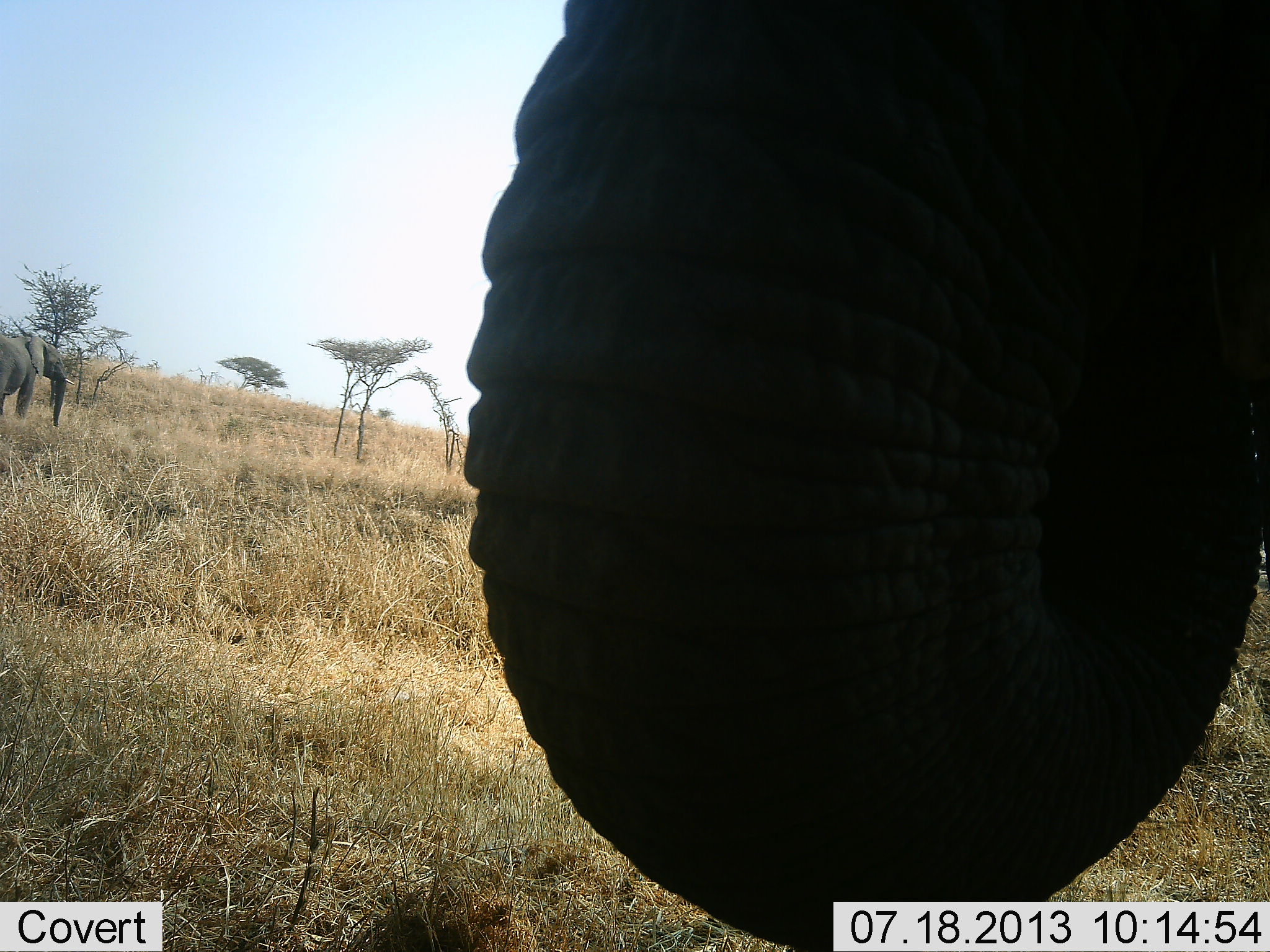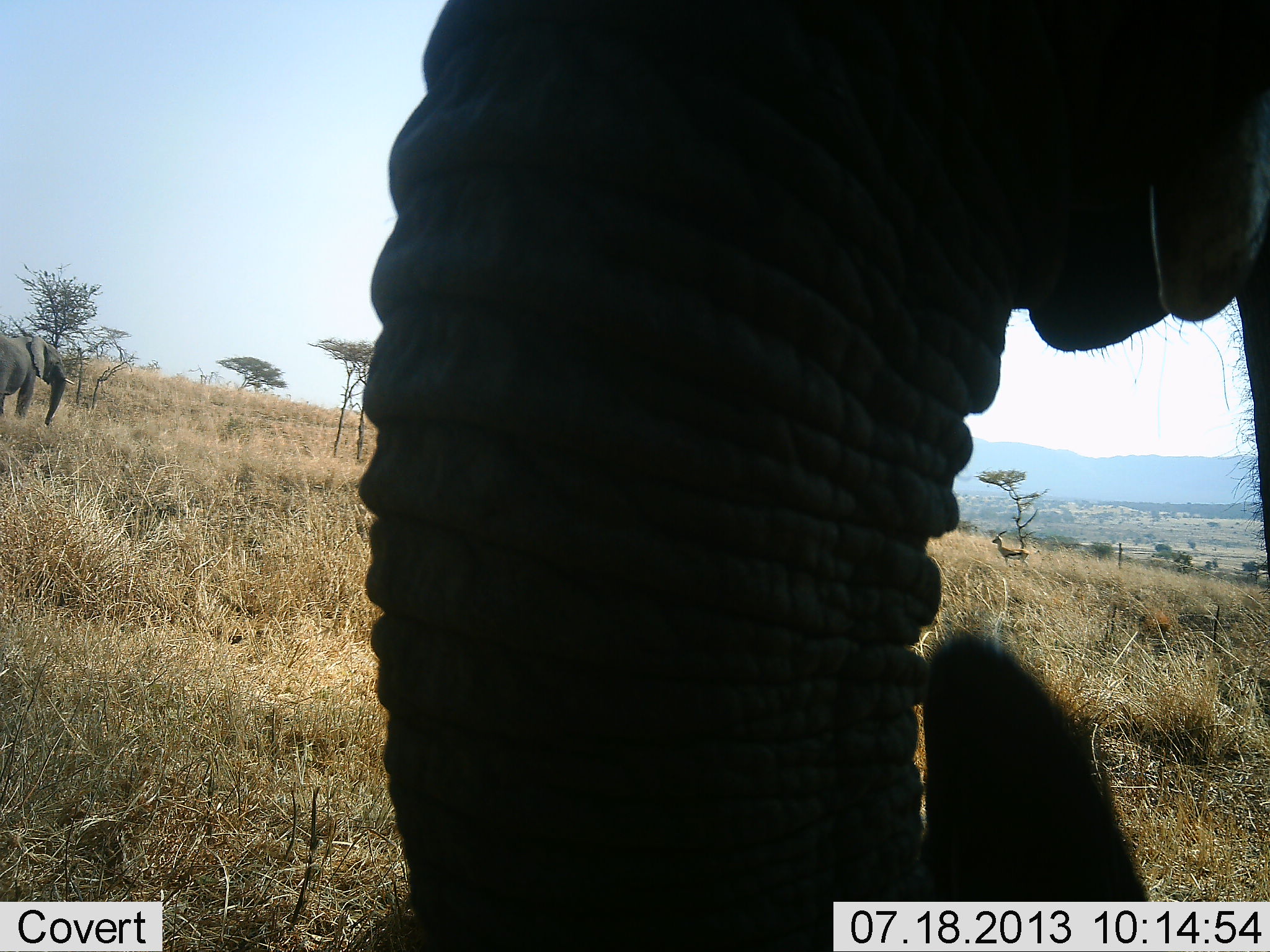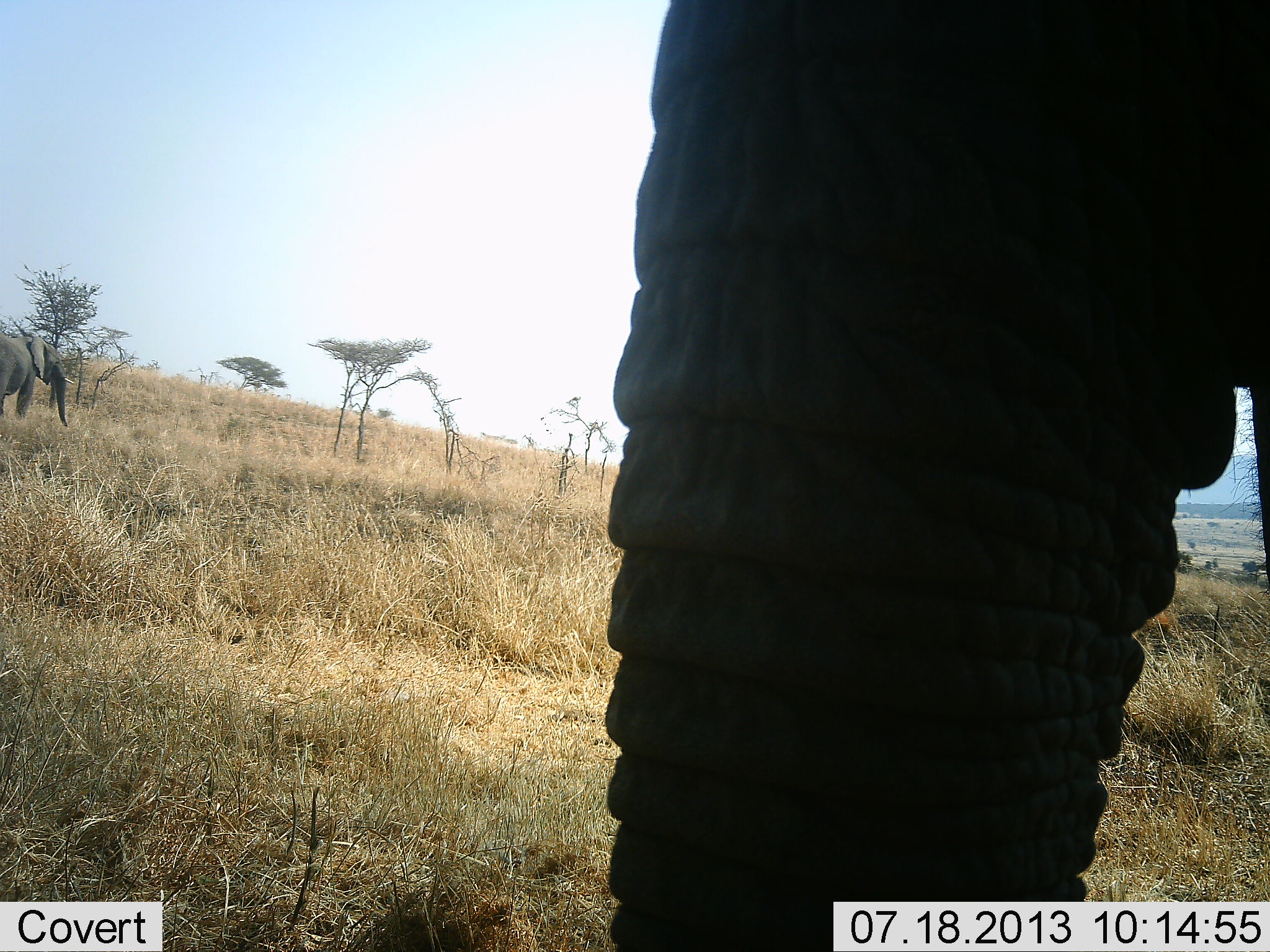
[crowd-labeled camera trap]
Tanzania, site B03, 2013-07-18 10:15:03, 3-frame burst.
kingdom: Animalia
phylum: Chordata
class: Mammalia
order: Proboscidea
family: Elephantidae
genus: Loxodonta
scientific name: Loxodonta africana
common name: african bush elephant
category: elephant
Elephant (african bush elephant) (Loxodonta africana), count 2. Behavior (volunteer vote fractions): standing 73%, resting 0%, moving 7%, interacting 3%. Young present (vote fraction): 0%. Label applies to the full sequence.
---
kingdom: Animalia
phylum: Chordata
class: Mammalia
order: Artiodactyla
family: Bovidae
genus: Eudorcas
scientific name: Eudorcas thomsonii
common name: thomson's gazelle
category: gazellethomsons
Gazellethomsons (thomson's gazelle) (Eudorcas thomsonii), count 1. Behavior (volunteer vote fractions): standing 100%, resting 0%, moving 0%, interacting 0%. Young present (vote fraction): 0%. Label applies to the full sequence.